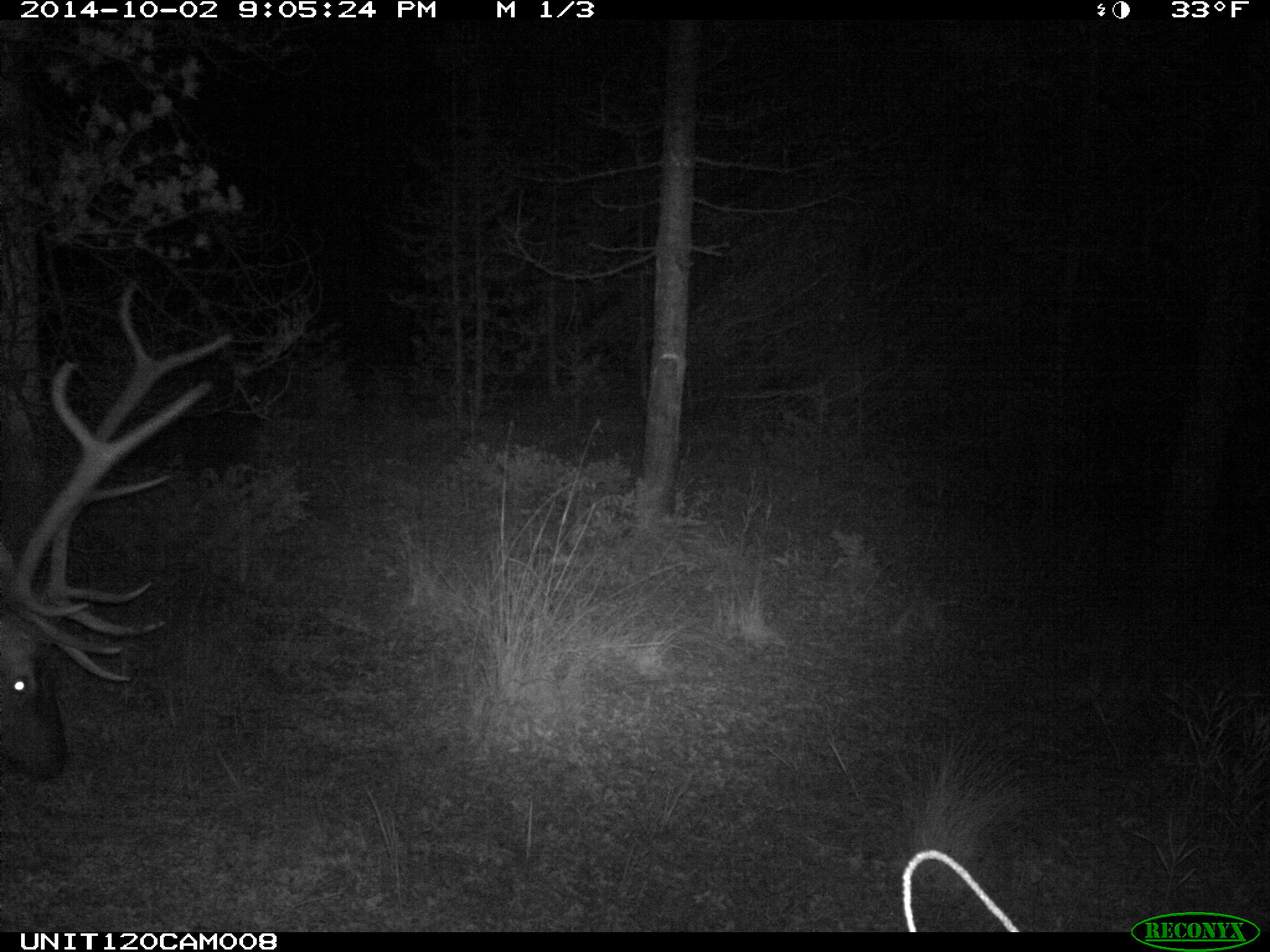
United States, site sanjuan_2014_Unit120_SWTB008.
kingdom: Animalia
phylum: Chordata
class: Mammalia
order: Artiodactyla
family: Cervidae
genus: Cervus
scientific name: Cervus elaphus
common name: red deer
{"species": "Cervus elaphus (red deer)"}